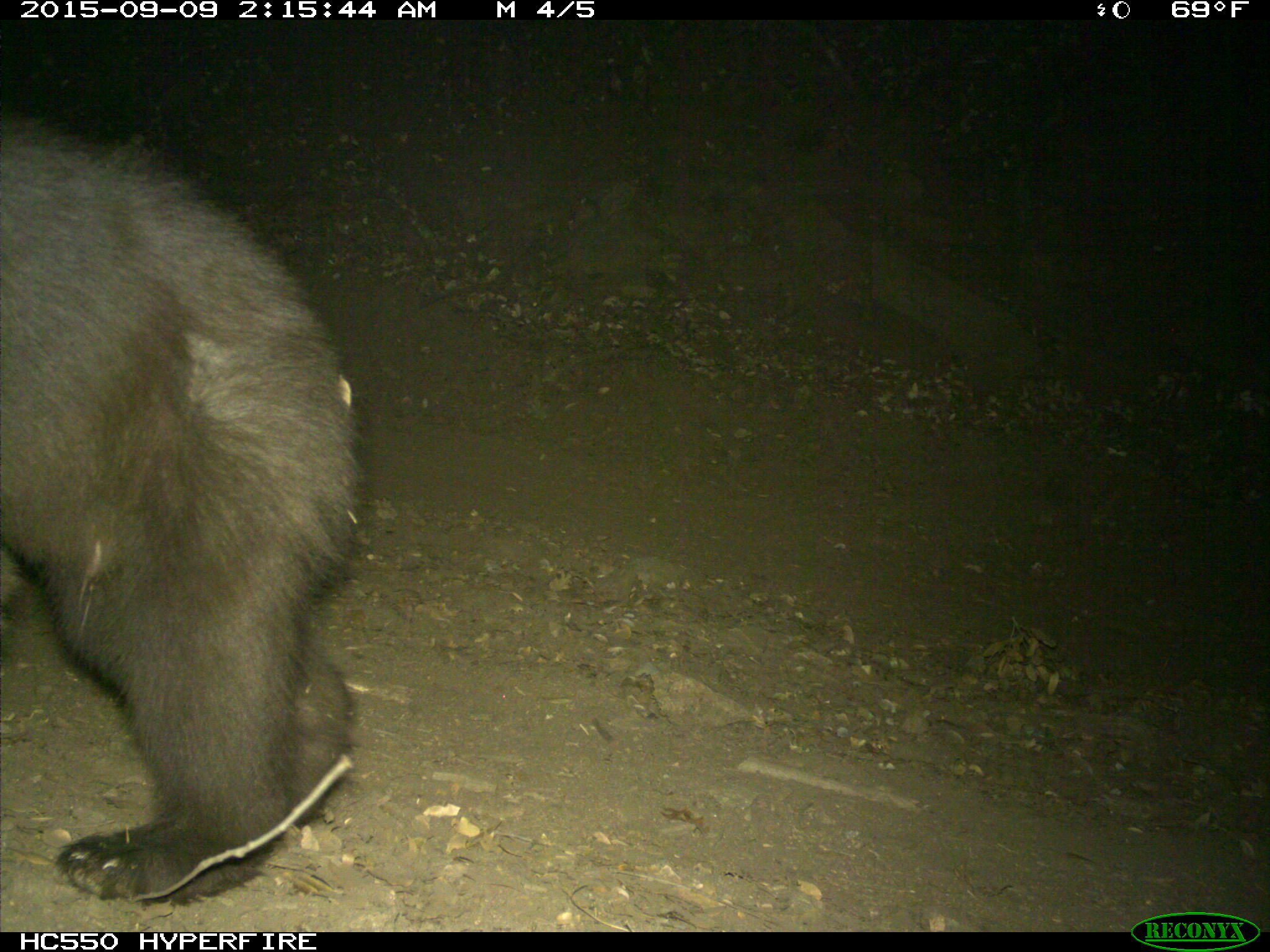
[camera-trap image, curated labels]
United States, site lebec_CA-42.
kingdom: Animalia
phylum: Chordata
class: Mammalia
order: Carnivora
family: Ursidae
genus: Ursus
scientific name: Ursus americanus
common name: american black bear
Ursus americanus (american black bear).